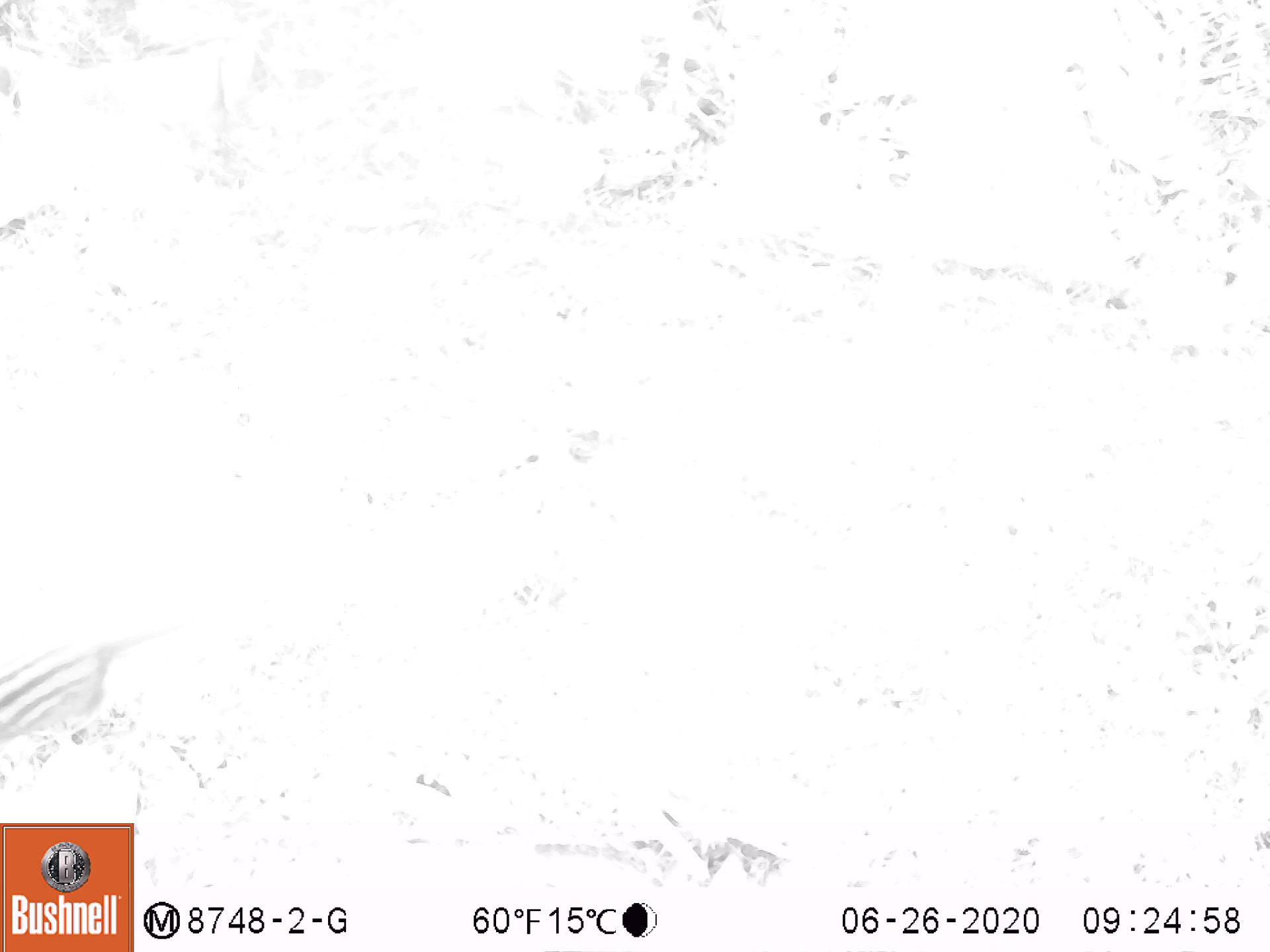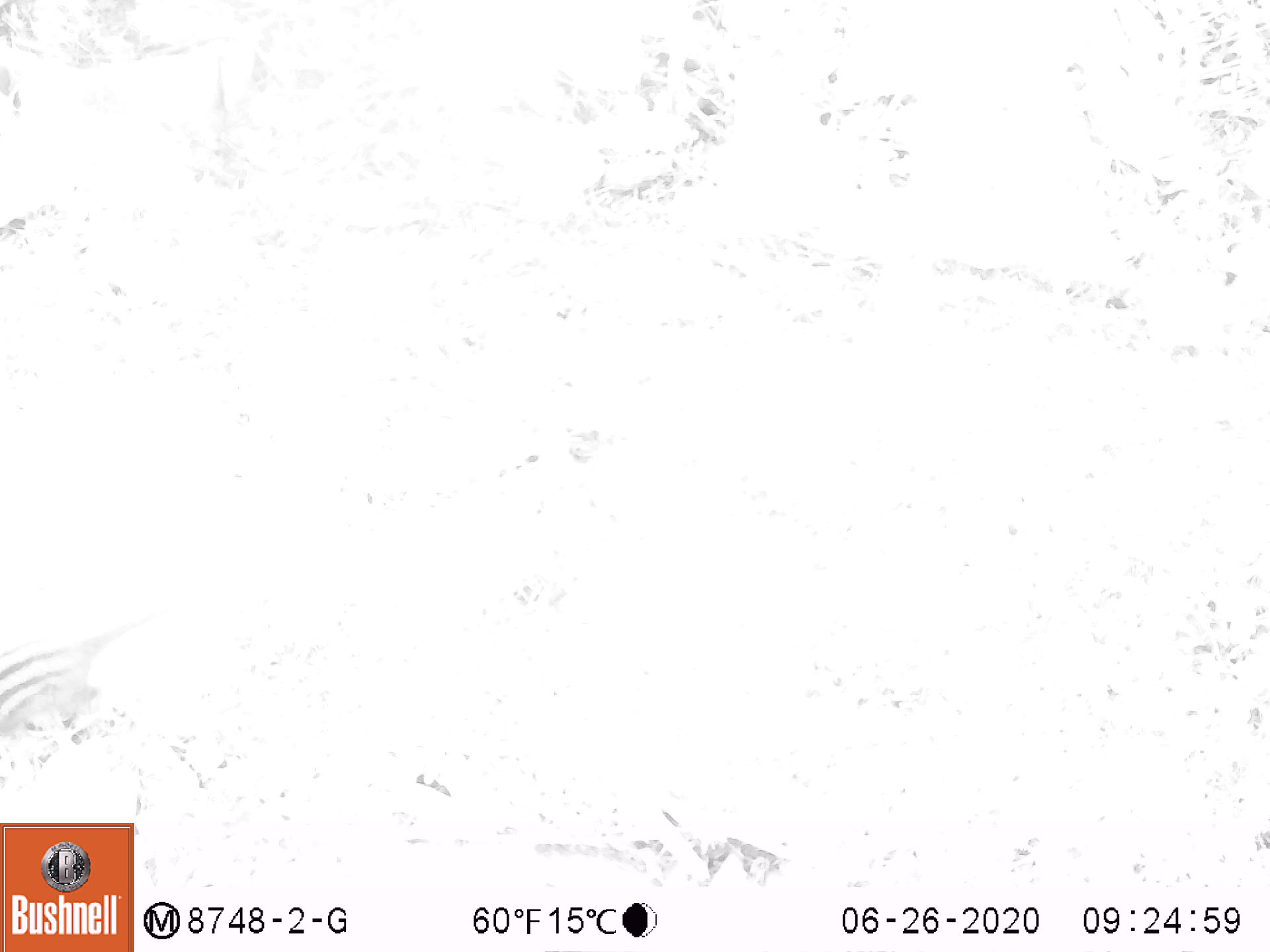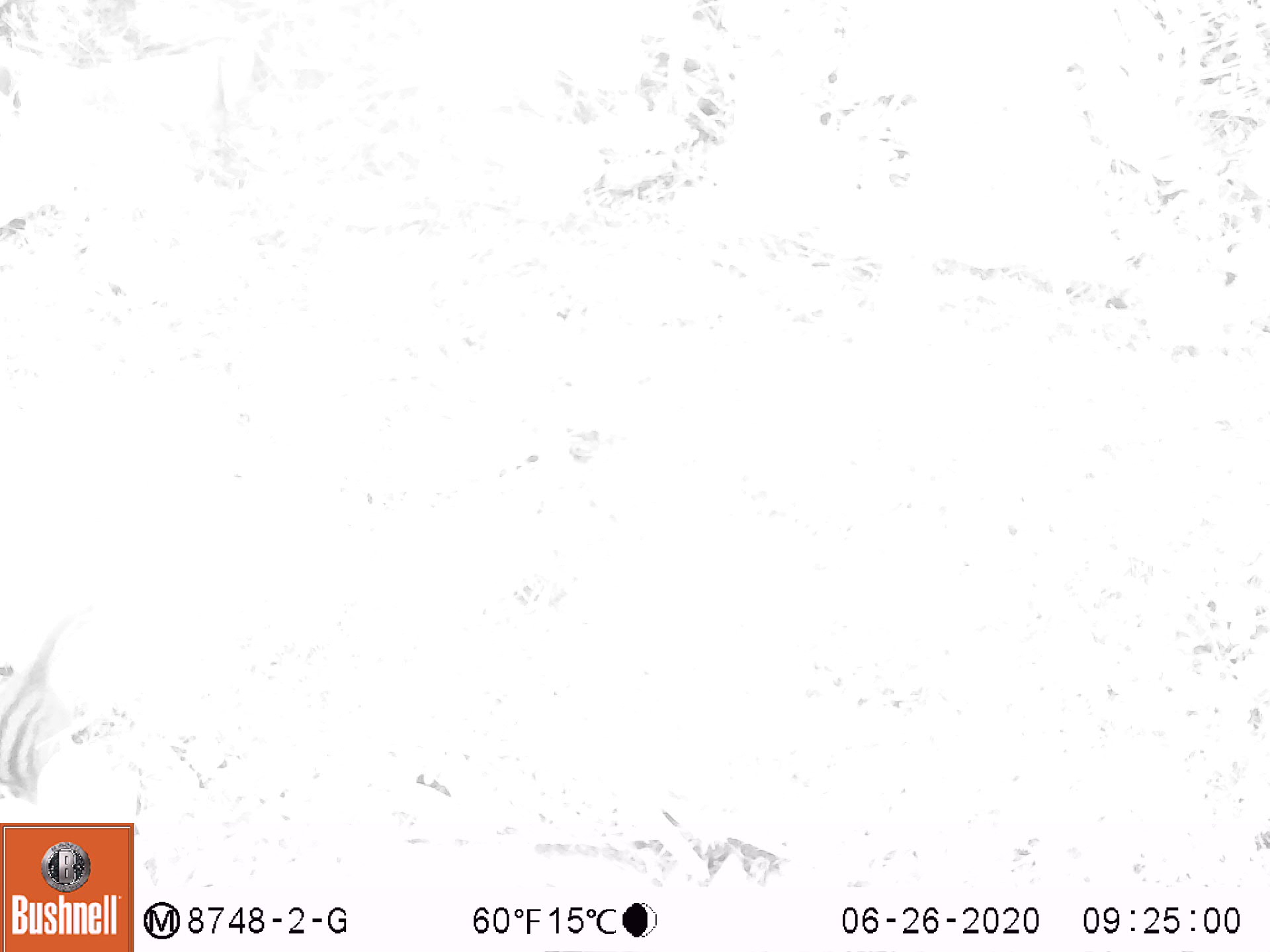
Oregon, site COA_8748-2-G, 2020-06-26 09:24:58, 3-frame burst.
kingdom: Animalia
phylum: Chordata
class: Mammalia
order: Rodentia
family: Sciuridae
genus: Neotamias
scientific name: Neotamias townsendii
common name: townsend's chipmunk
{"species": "townsend's chipmunk (Neotamias townsendii)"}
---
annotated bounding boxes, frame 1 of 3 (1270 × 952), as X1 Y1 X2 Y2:
townsend's chipmunk: 0 599 209 744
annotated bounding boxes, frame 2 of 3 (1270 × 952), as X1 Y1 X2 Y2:
townsend's chipmunk: 0 586 178 748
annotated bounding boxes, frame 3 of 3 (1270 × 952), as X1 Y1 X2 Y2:
townsend's chipmunk: 0 604 97 812